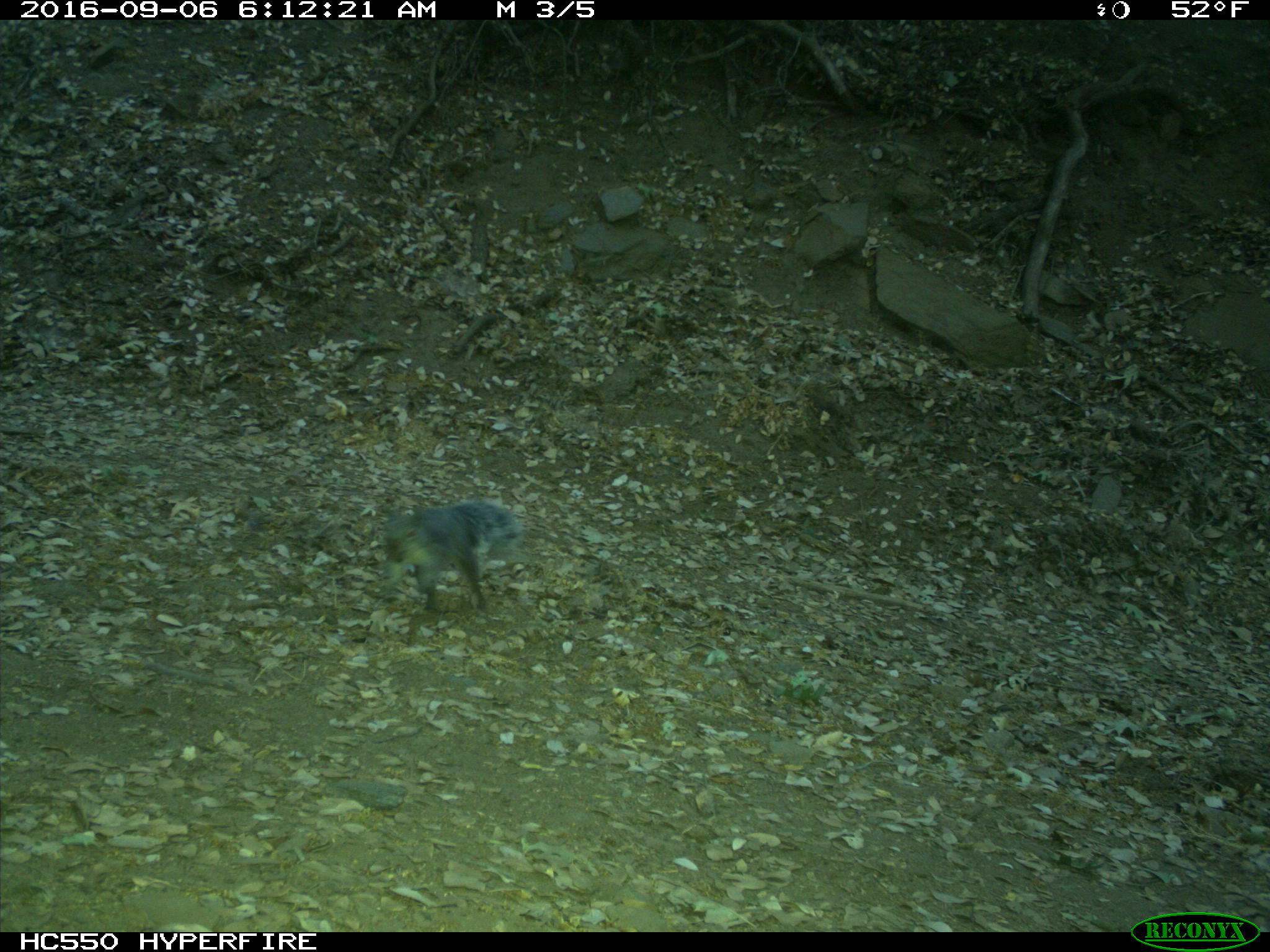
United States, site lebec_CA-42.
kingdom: Animalia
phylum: Chordata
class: Mammalia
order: Rodentia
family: Sciuridae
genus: Sciurus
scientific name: Sciurus carolinensis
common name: eastern gray squirrel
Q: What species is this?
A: Sciurus carolinensis (eastern gray squirrel).